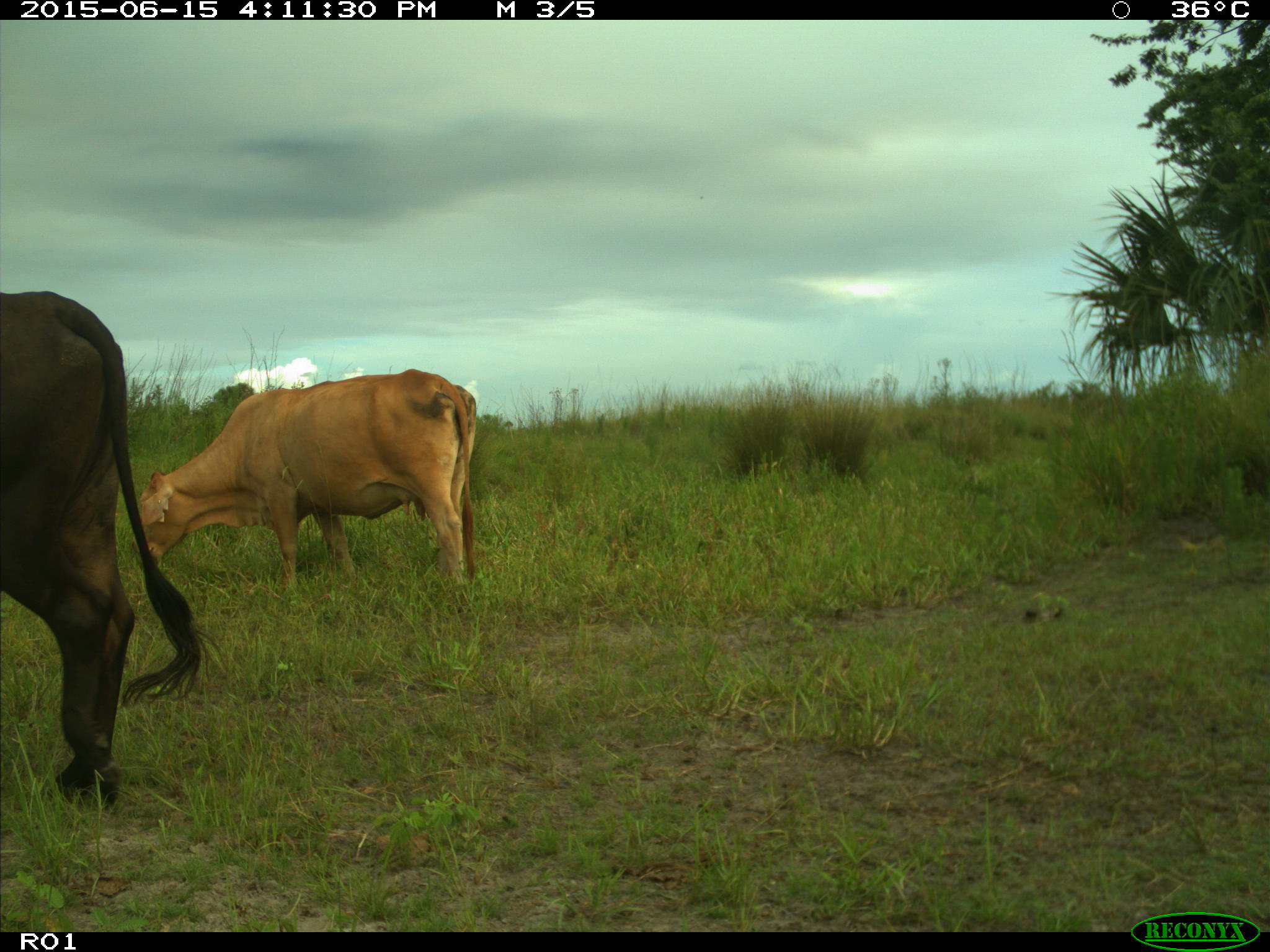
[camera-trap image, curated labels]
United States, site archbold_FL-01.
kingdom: Animalia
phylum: Chordata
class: Mammalia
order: Artiodactyla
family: Bovidae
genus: Bos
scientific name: Bos taurus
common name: domestic cow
Bos taurus (domestic cow).